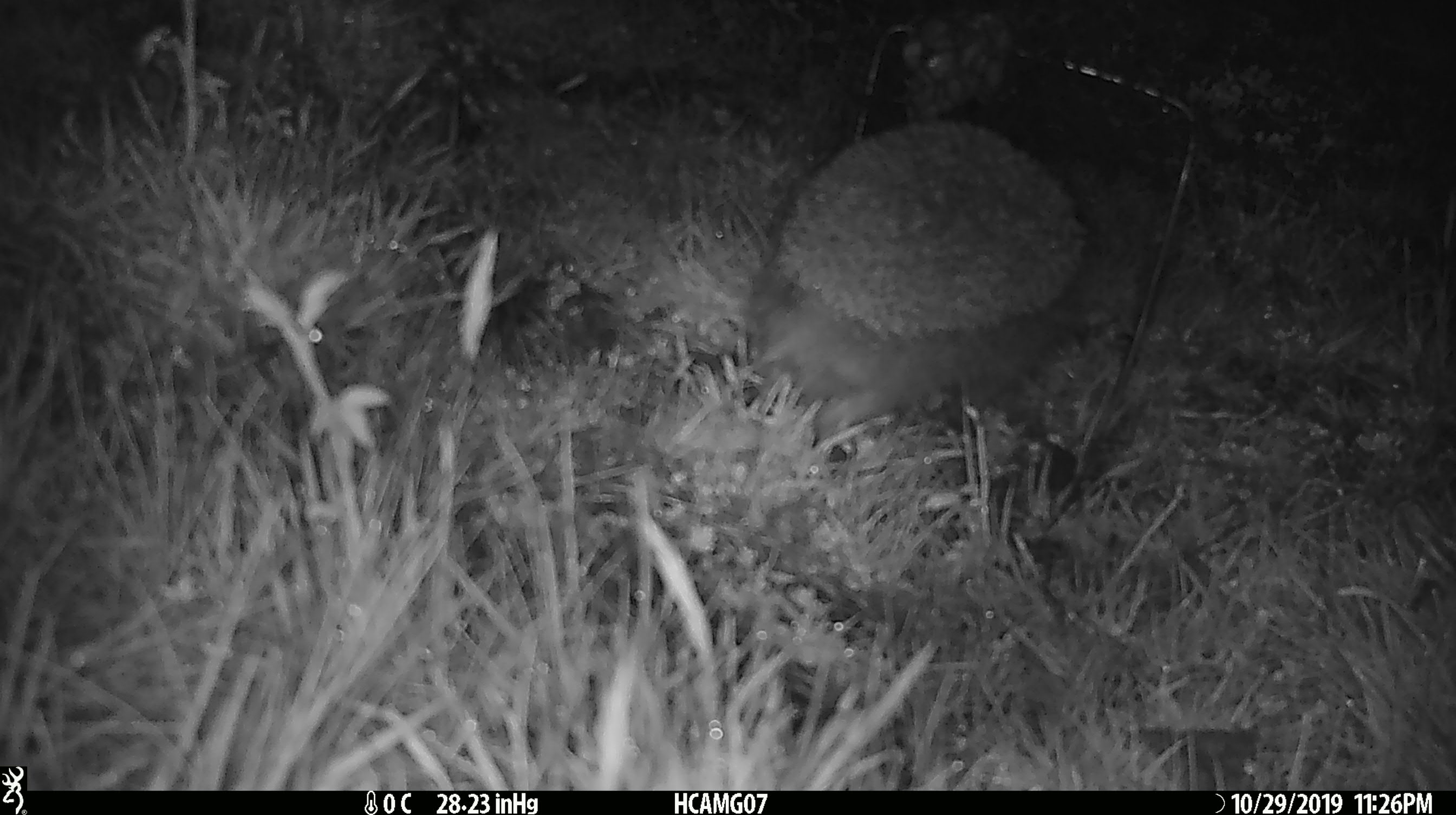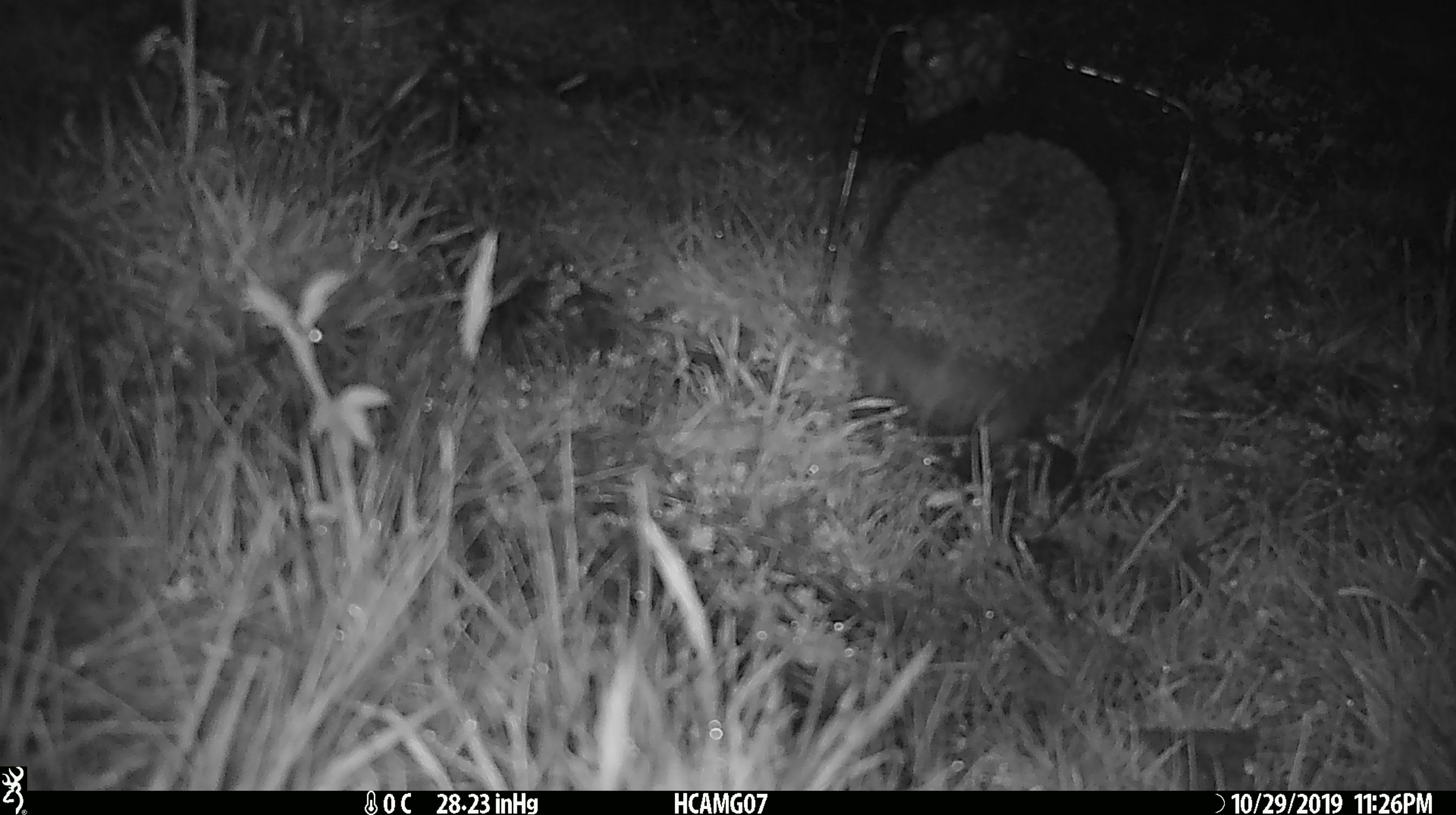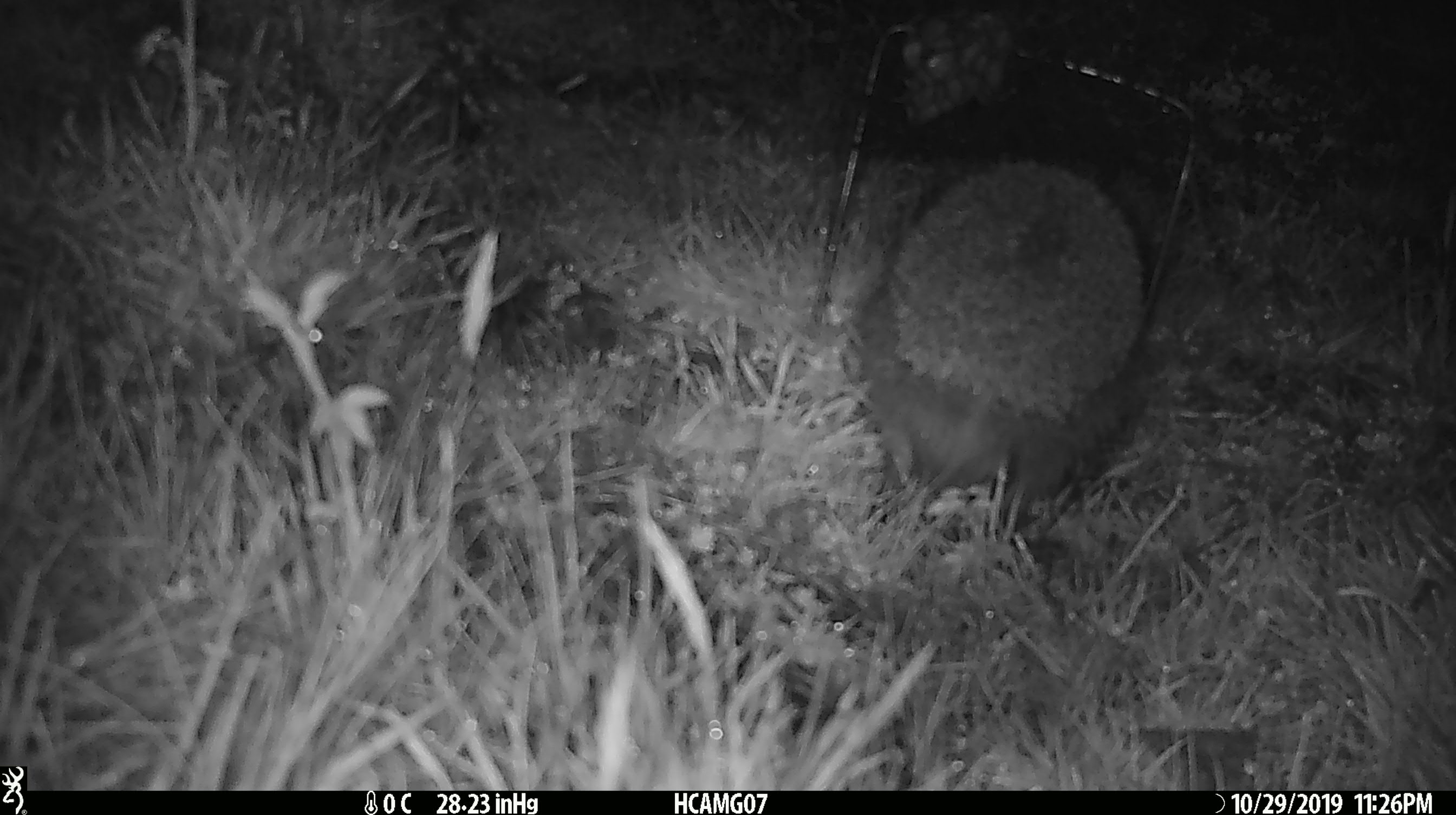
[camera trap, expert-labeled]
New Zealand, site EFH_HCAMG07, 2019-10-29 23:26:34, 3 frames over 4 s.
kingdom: Animalia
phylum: Chordata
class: Mammalia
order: Eulipotyphla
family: Erinaceidae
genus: Erinaceus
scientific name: Erinaceus europaeus europaeus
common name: european hedgehog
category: hedgehog